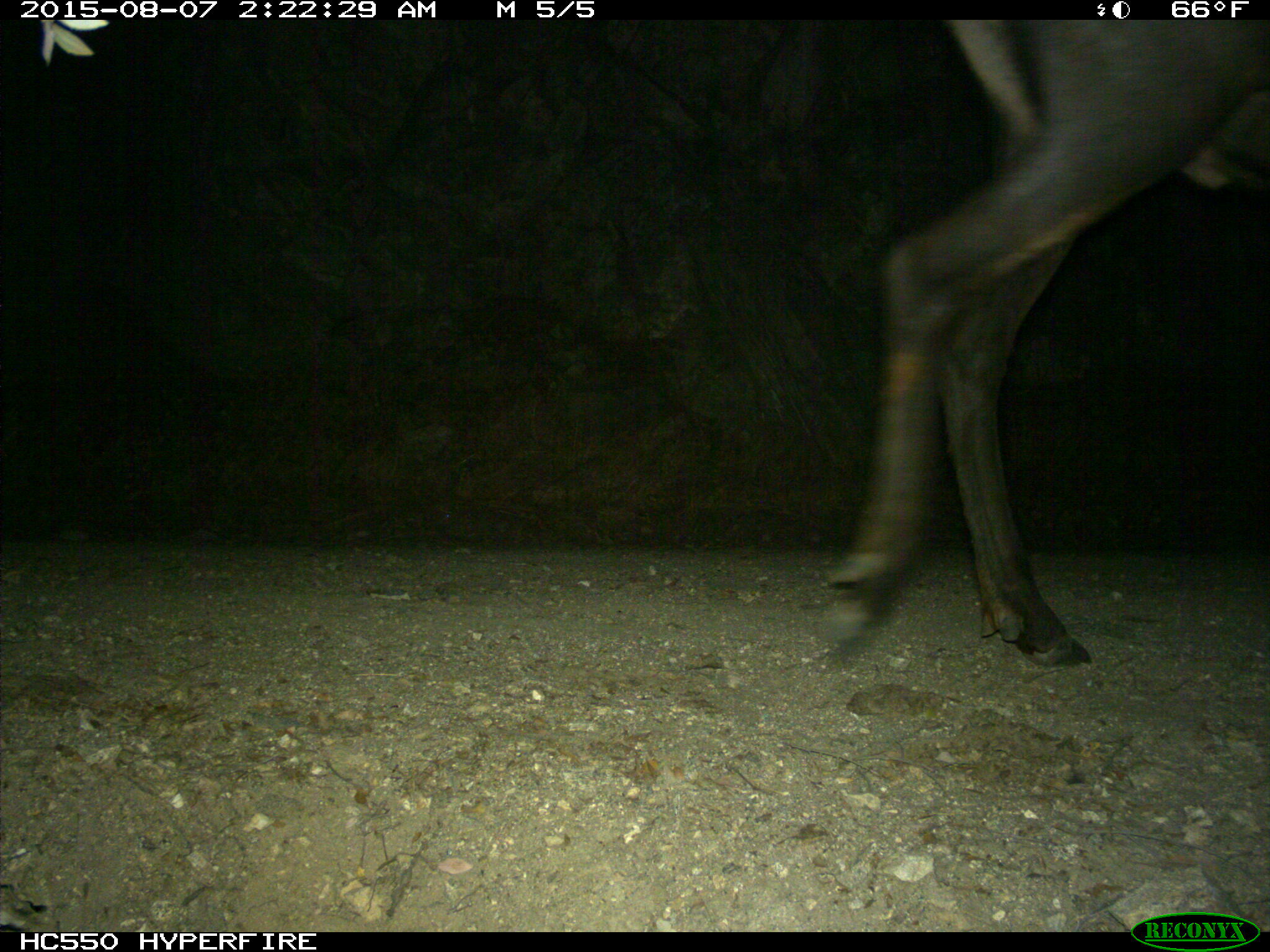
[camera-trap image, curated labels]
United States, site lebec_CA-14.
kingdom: Animalia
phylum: Chordata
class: Mammalia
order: Artiodactyla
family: Cervidae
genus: Cervus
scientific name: Cervus canadensis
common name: elk